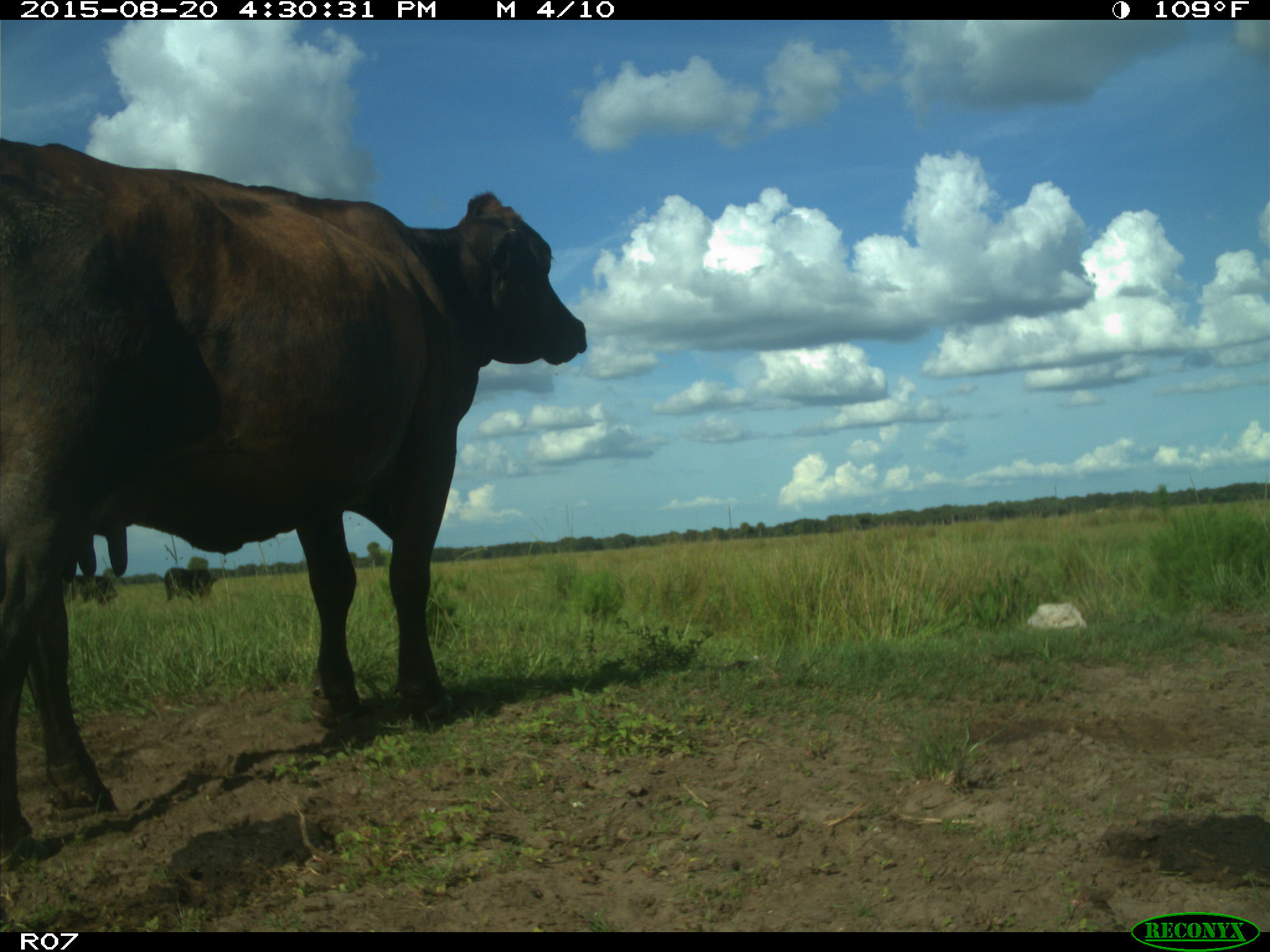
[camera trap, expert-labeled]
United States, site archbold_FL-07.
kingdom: Animalia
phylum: Chordata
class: Mammalia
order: Artiodactyla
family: Bovidae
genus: Bos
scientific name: Bos taurus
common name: domestic cow